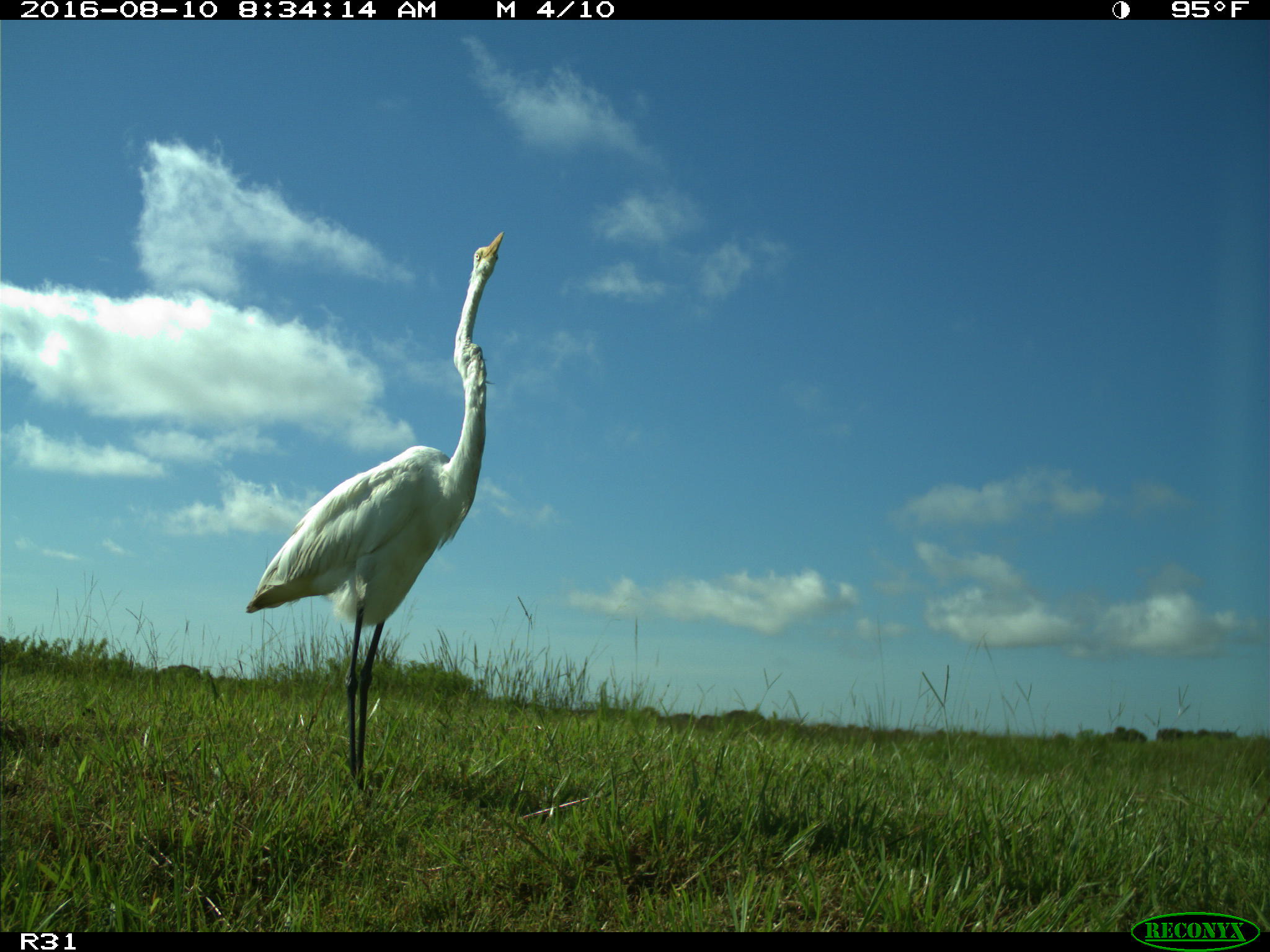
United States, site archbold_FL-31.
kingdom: Animalia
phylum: Chordata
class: Aves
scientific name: Aves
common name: birds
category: unidentified bird